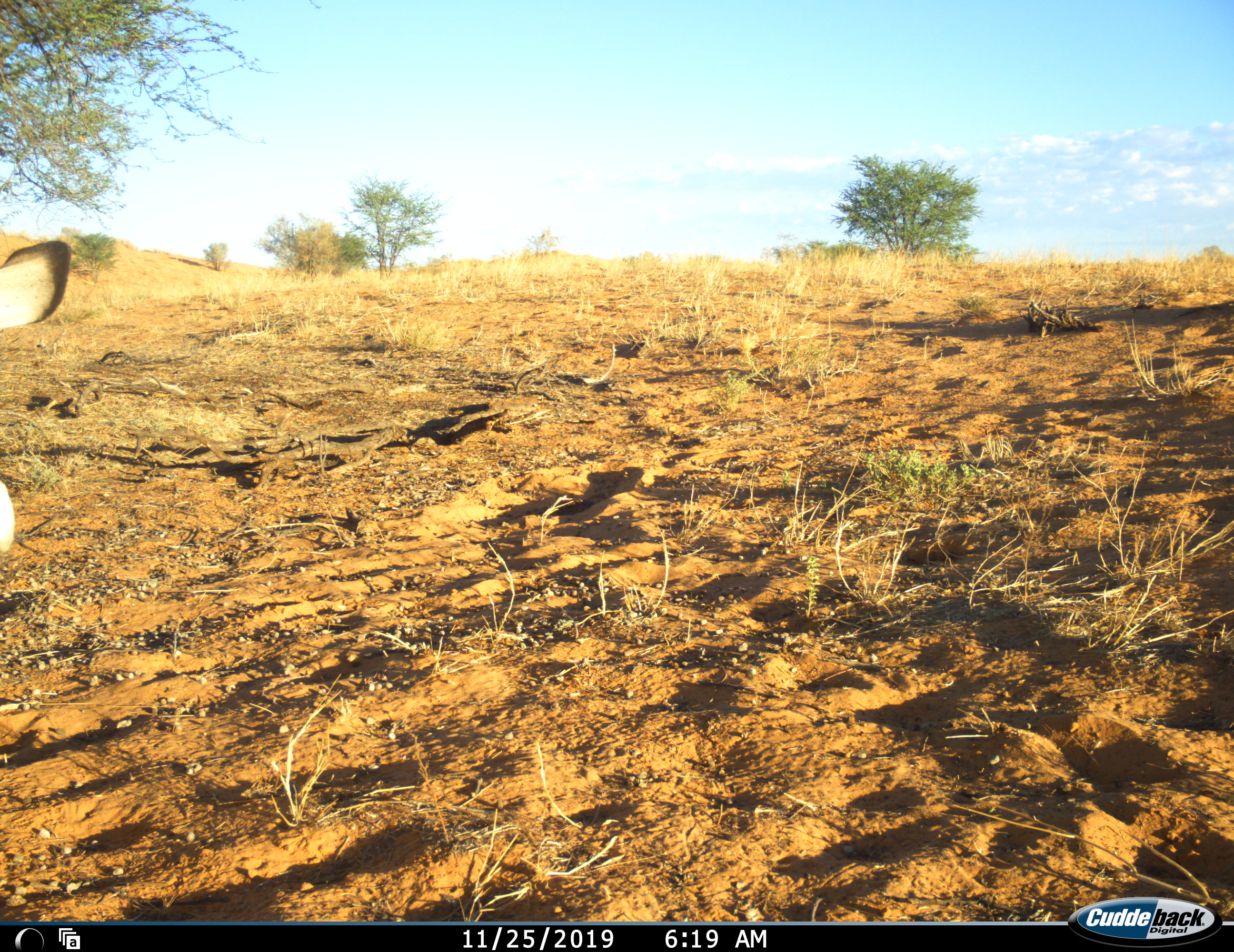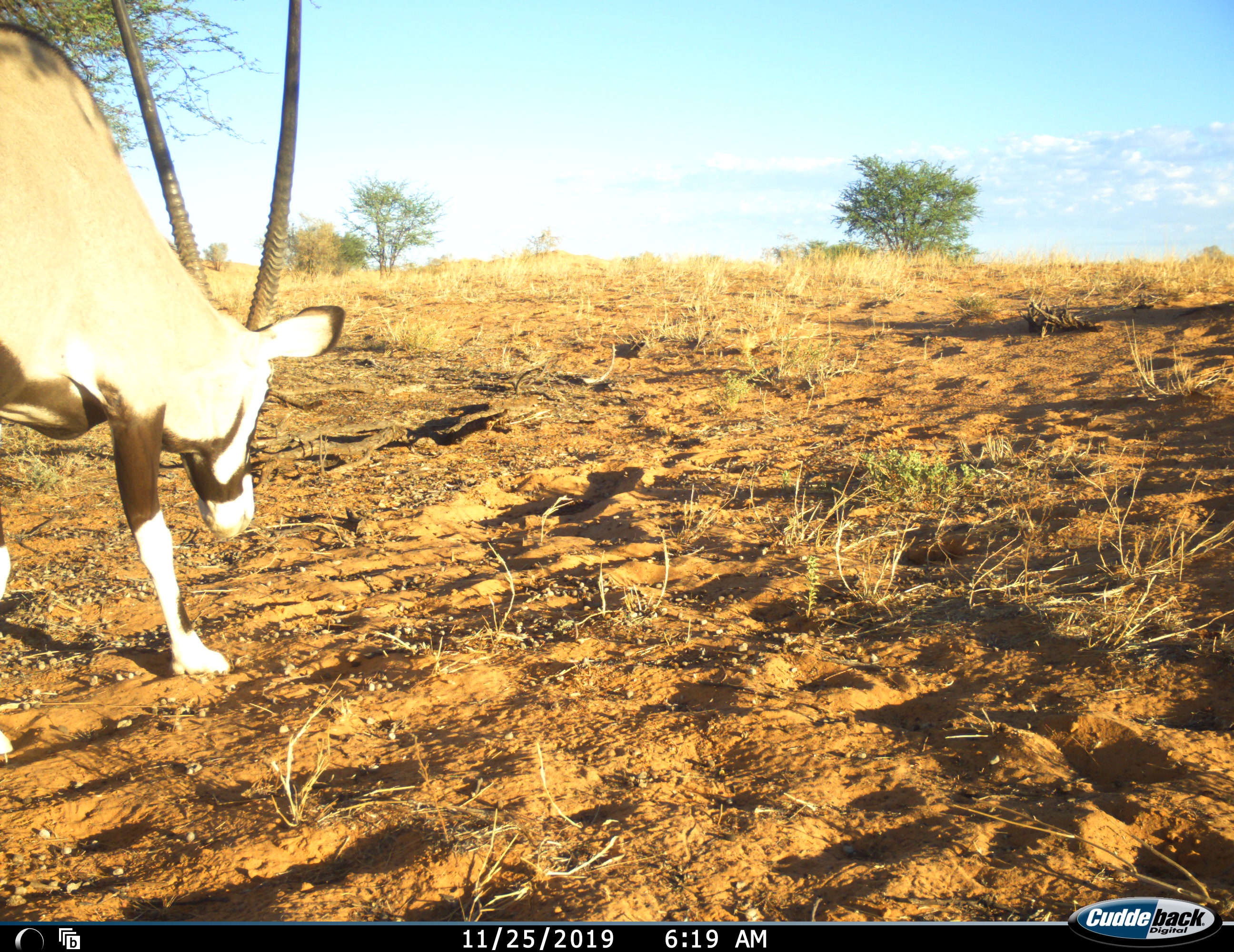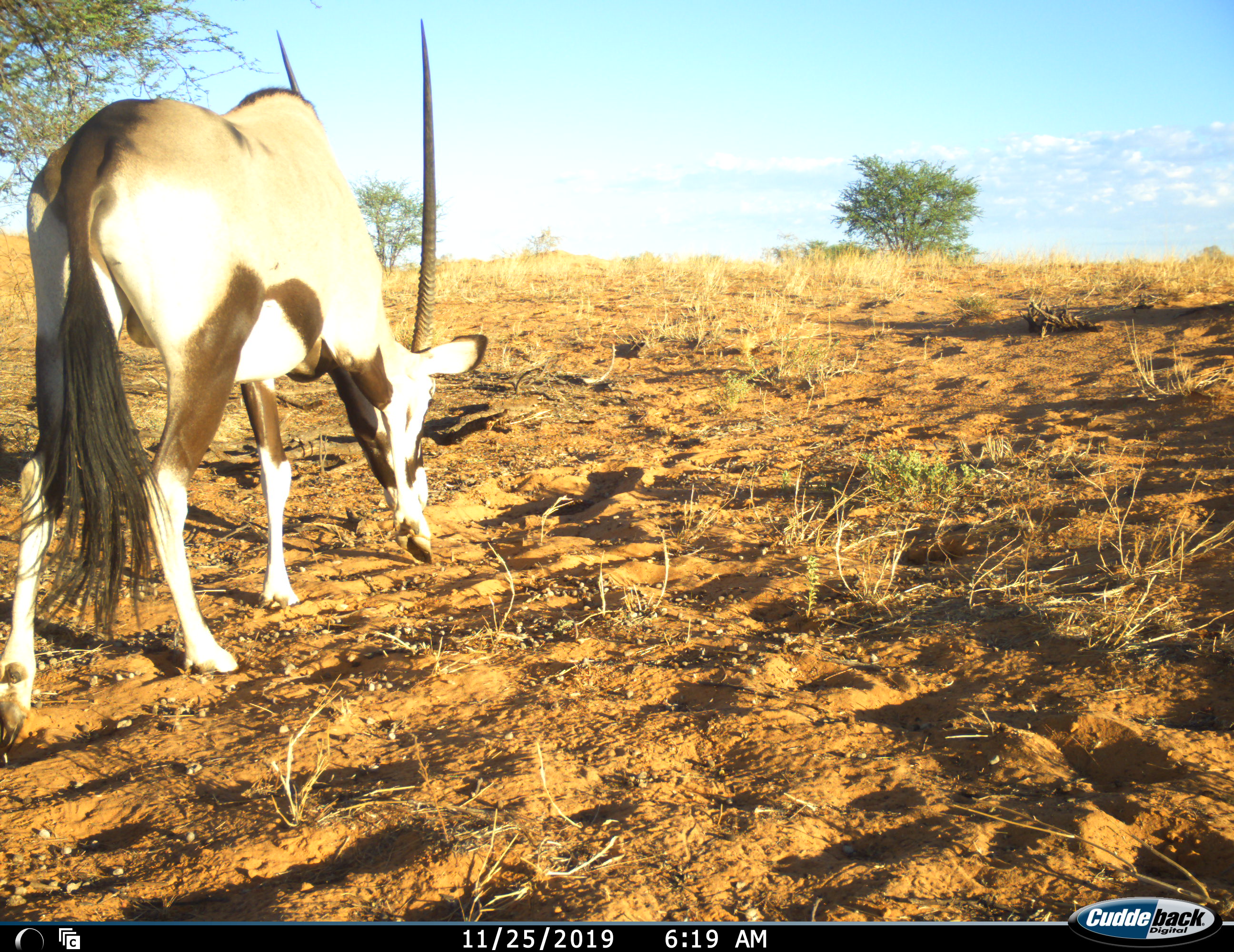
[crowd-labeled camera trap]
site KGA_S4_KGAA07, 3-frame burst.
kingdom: Animalia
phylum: Chordata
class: Mammalia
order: Artiodactyla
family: Bovidae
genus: Oryx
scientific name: Oryx gazella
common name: gemsbok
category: oryx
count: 1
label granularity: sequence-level